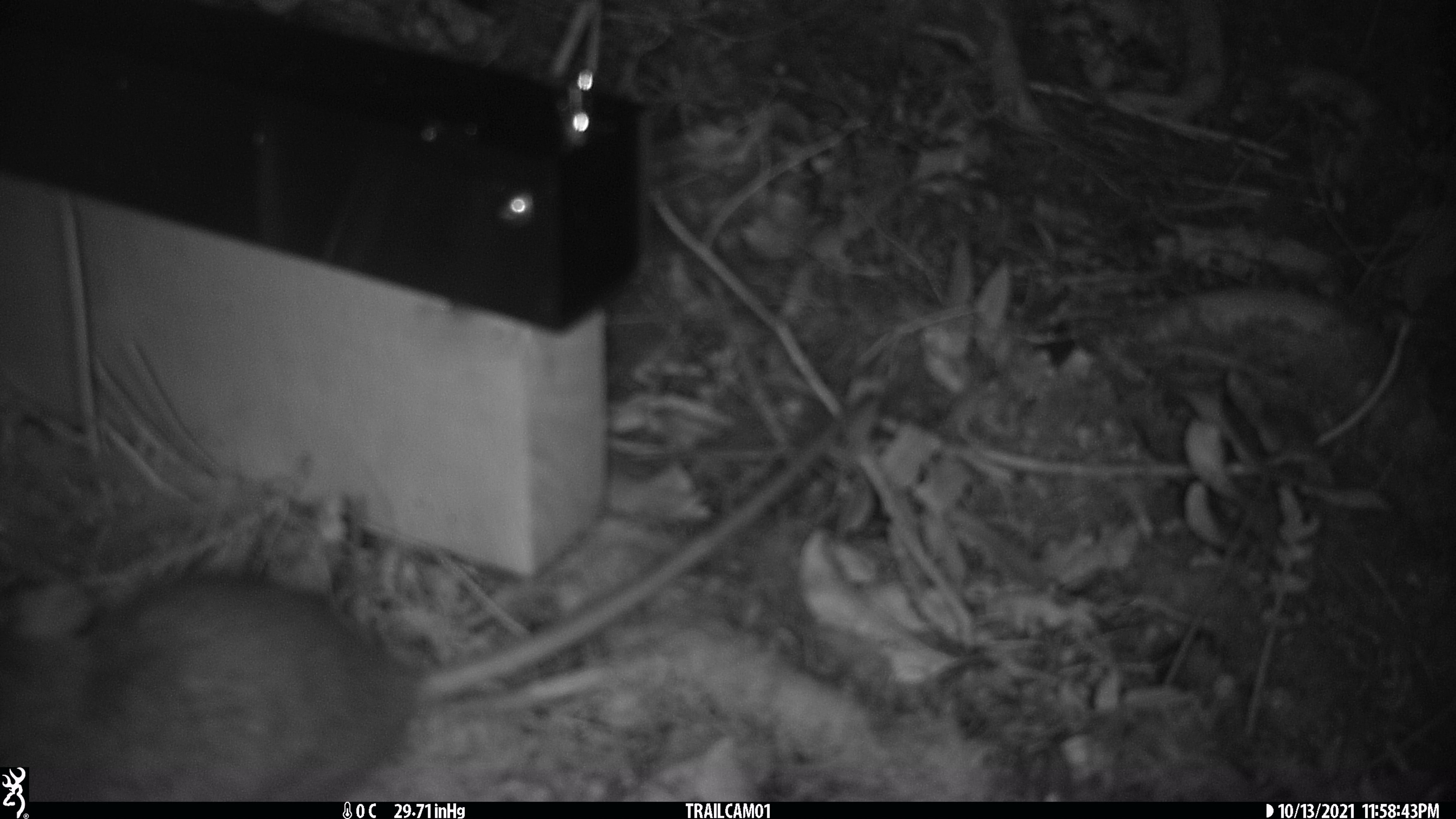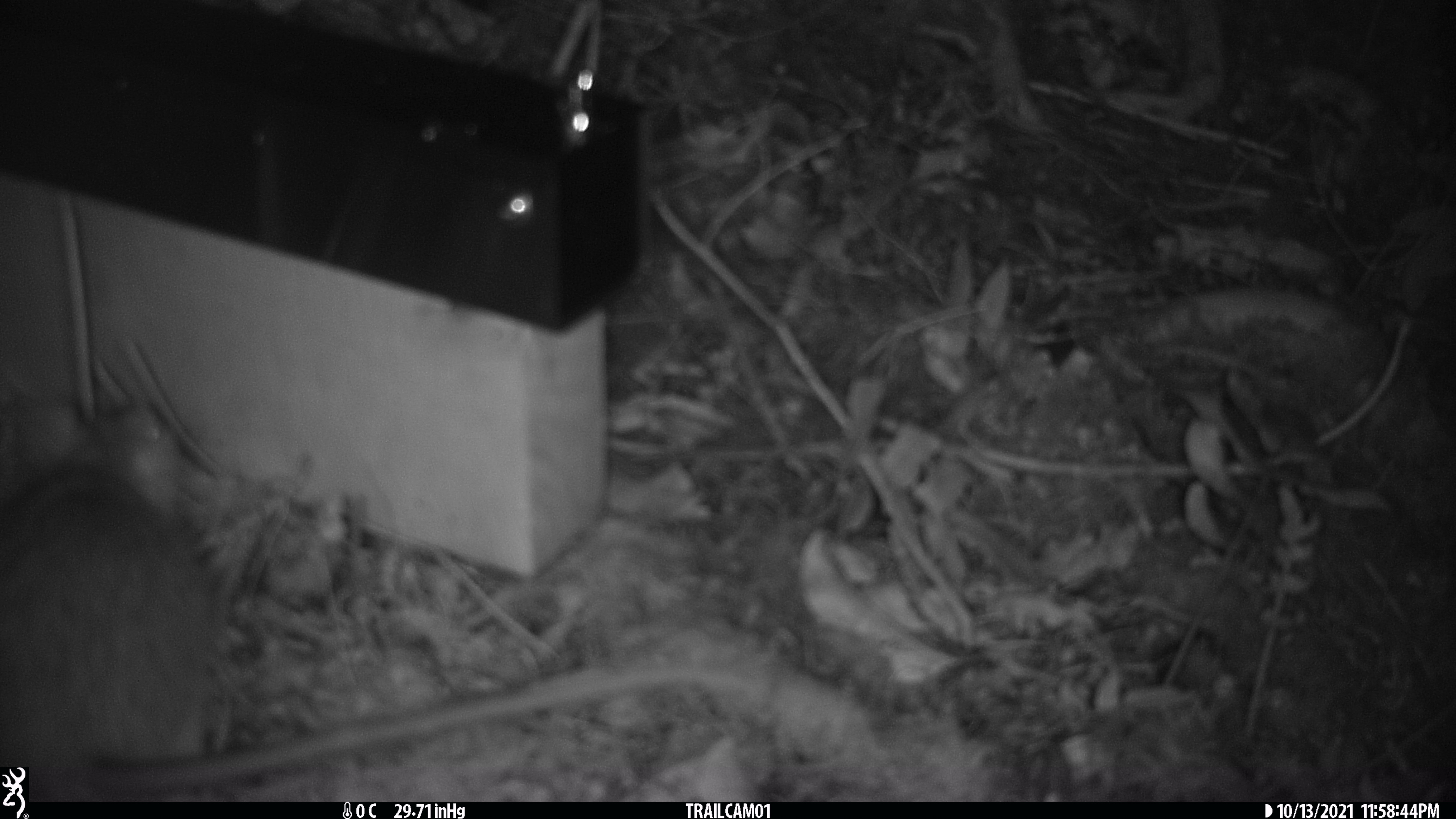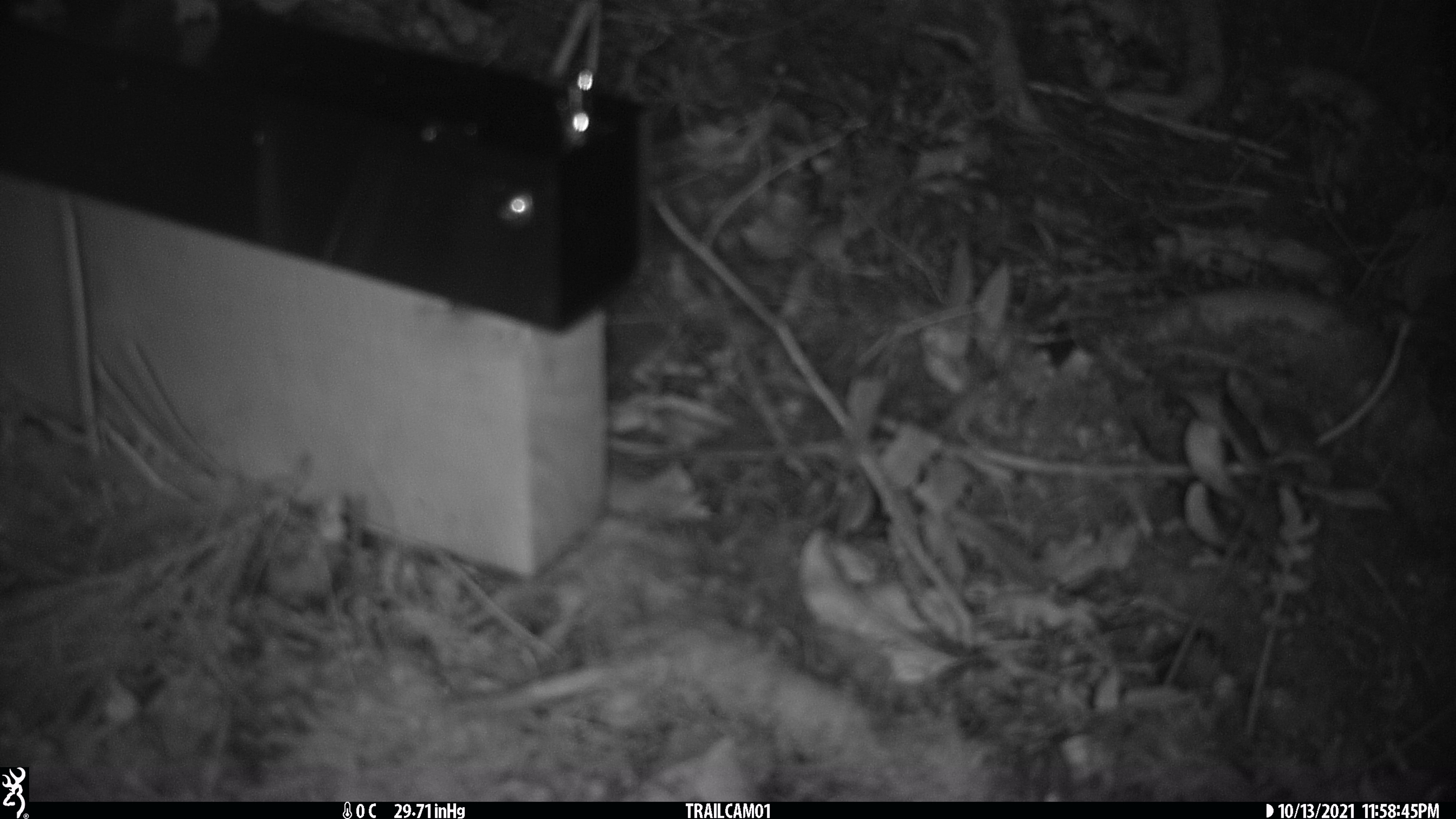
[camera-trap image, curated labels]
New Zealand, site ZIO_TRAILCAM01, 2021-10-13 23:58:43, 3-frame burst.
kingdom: Animalia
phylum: Chordata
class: Mammalia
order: Rodentia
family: Muridae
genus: Rattus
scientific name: Rattus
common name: rat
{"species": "rat (Rattus)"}